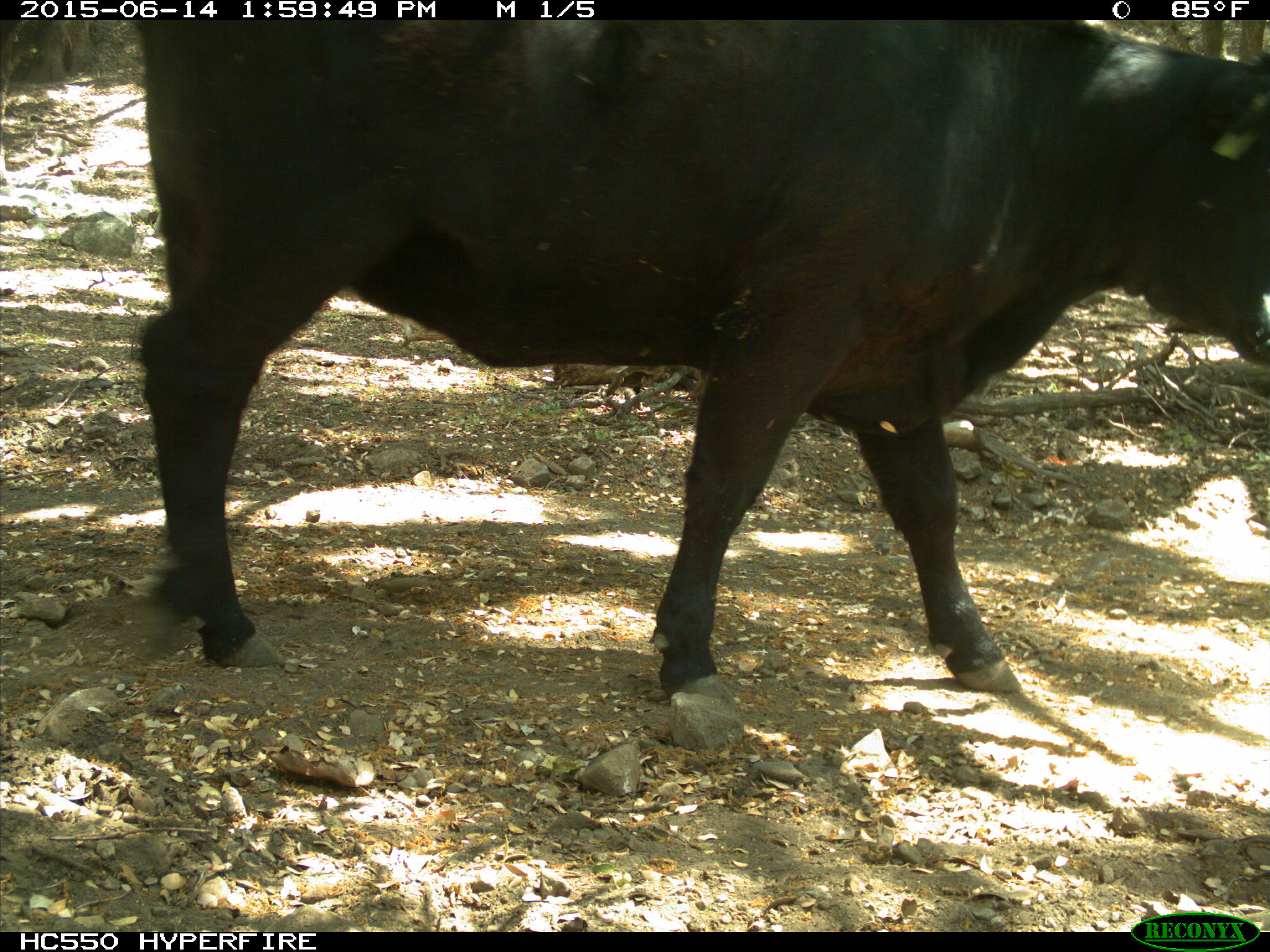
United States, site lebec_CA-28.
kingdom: Animalia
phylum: Chordata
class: Mammalia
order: Artiodactyla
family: Bovidae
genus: Bos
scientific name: Bos taurus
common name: domestic cow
Bos taurus (domestic cow).